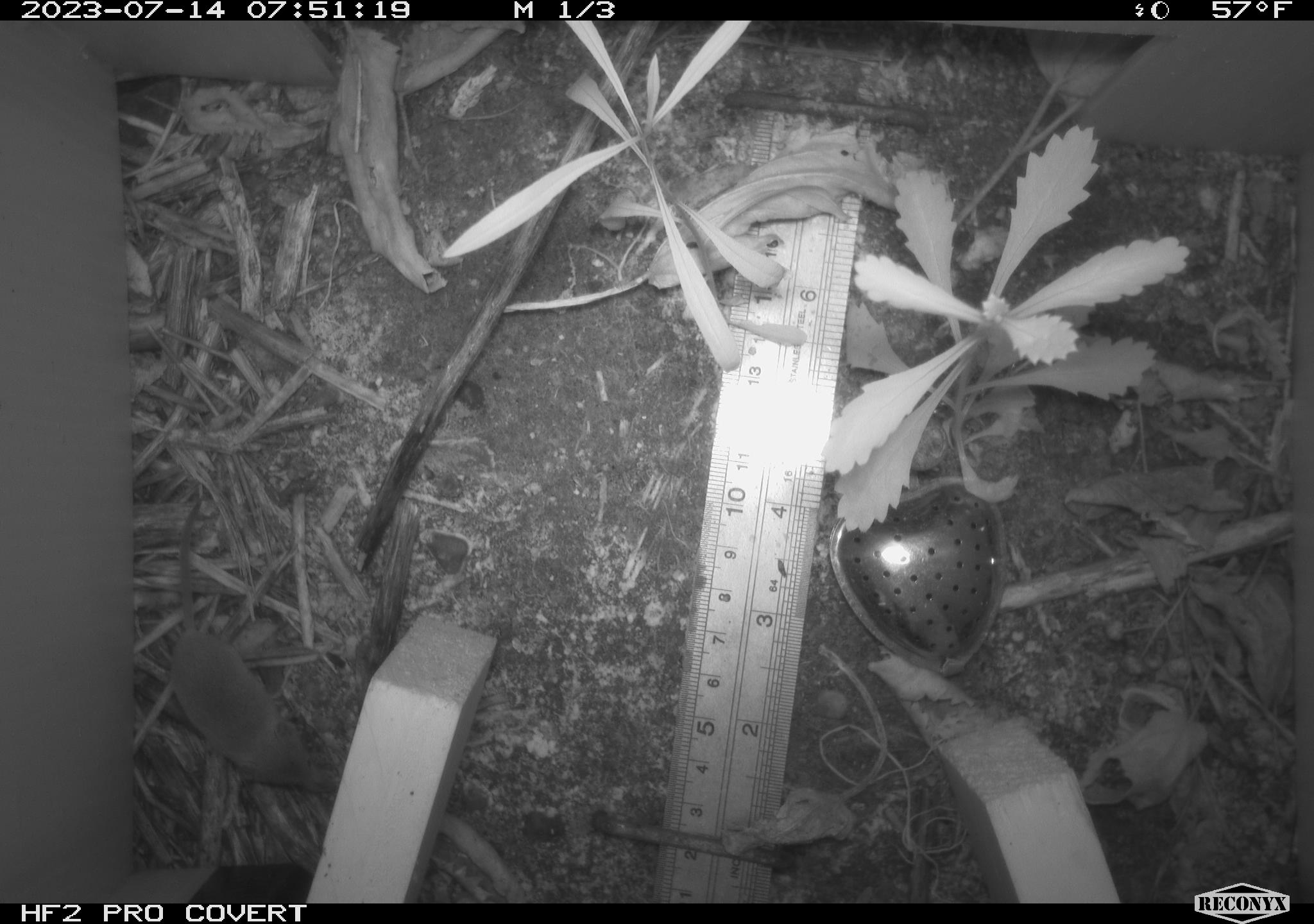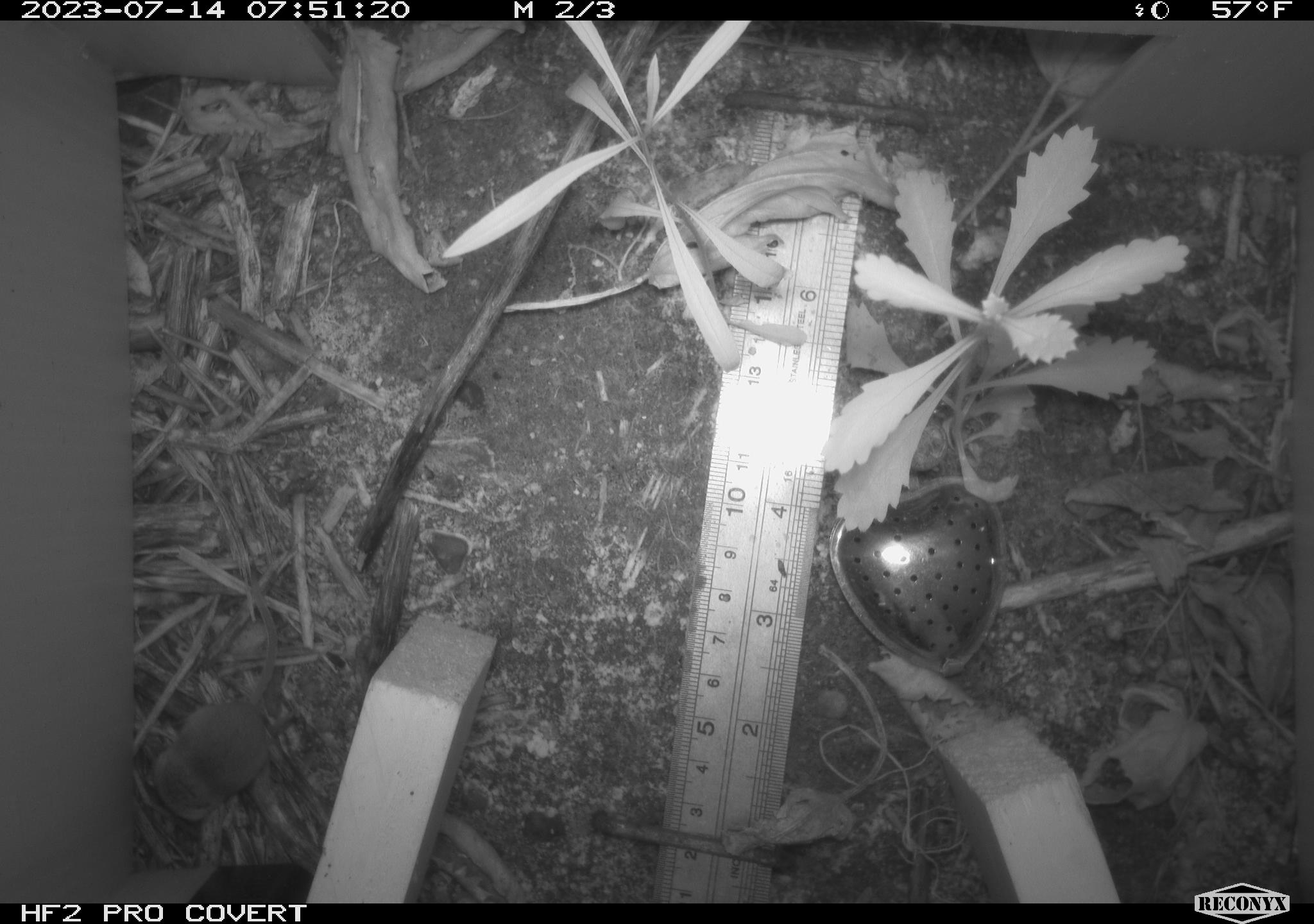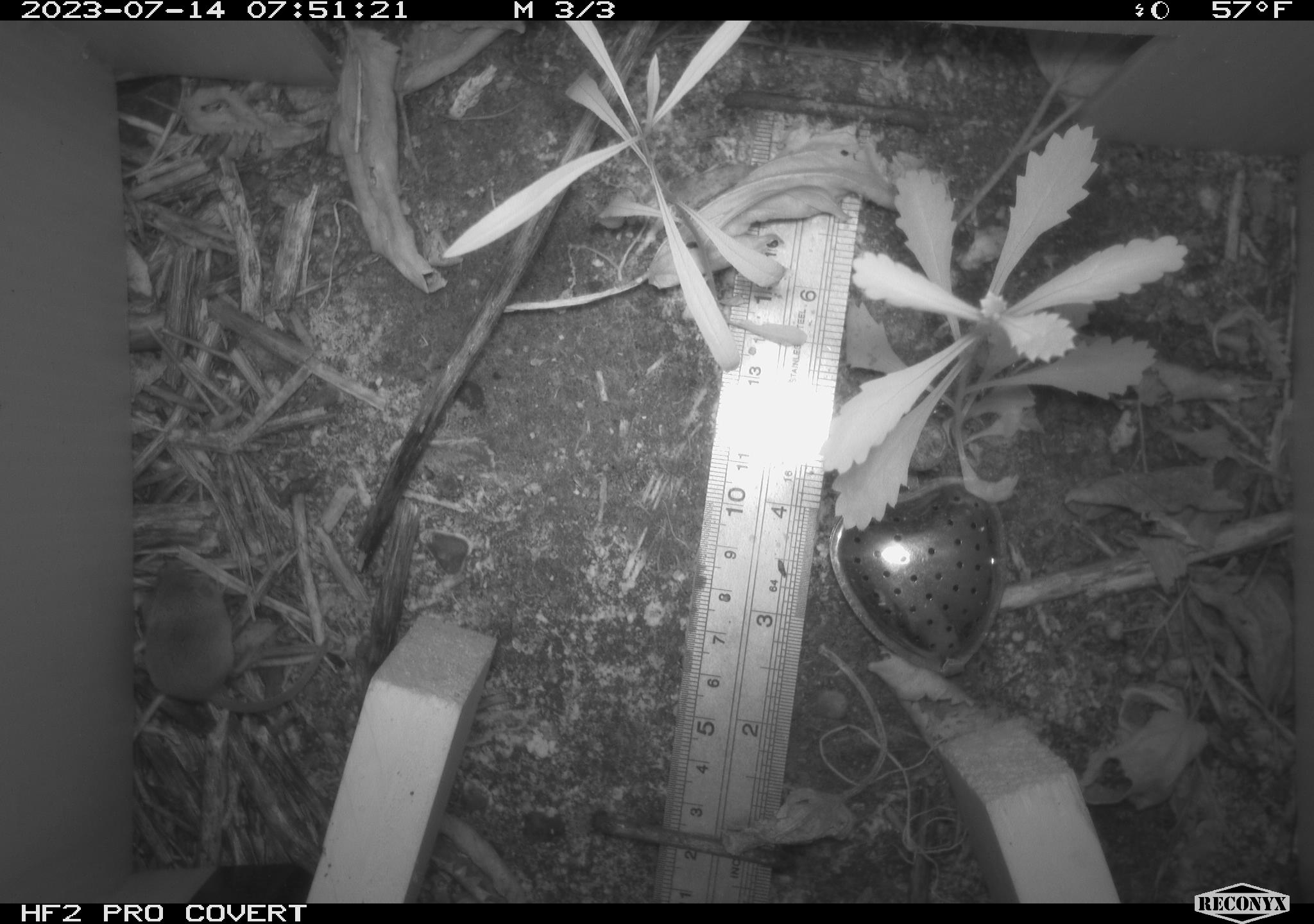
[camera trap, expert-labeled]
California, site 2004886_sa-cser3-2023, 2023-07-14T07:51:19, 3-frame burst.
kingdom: Animalia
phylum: Chordata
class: Mammalia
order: Eulipotyphla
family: Soricidae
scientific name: Soricidae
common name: shrews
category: soricidae family